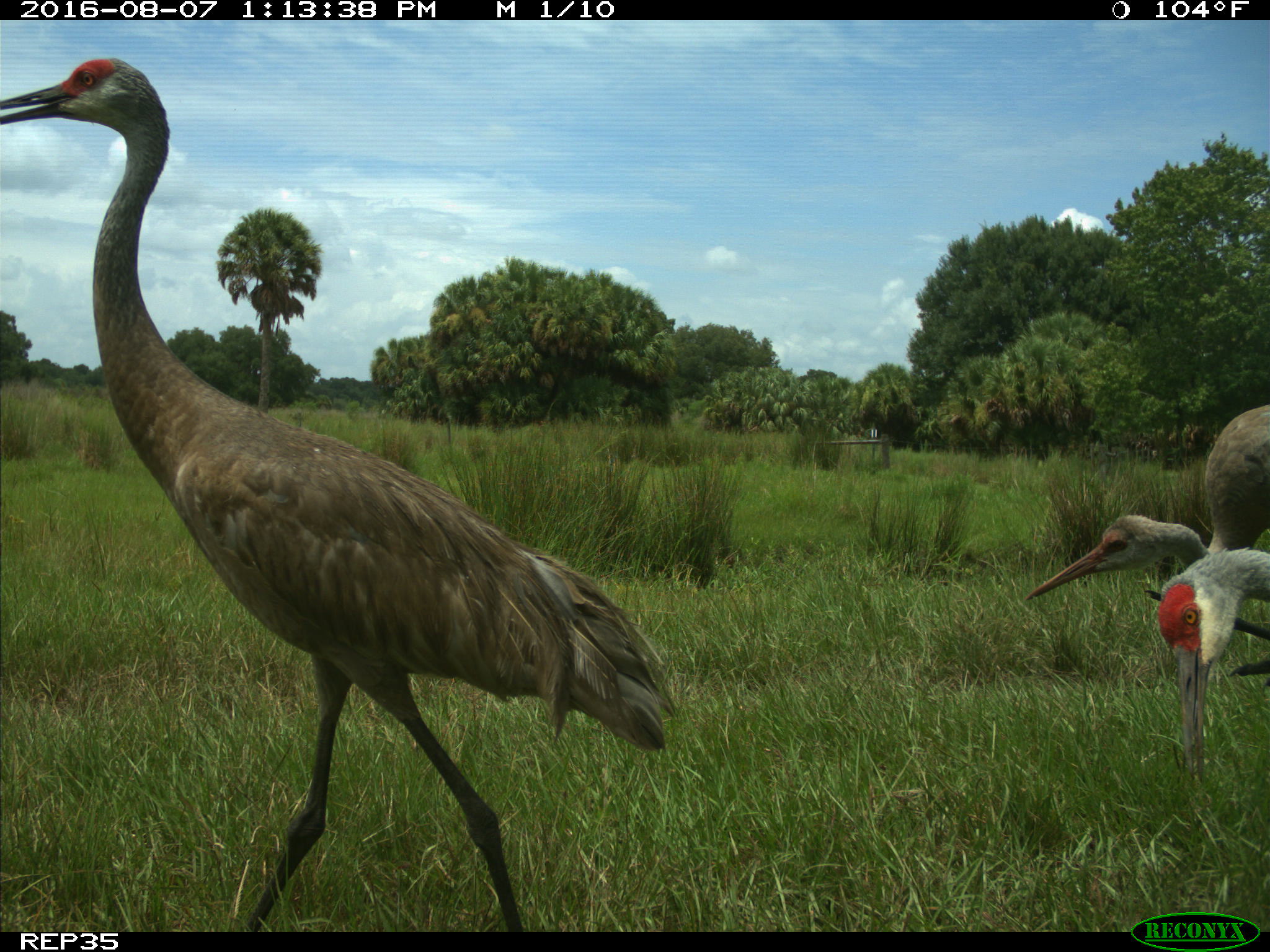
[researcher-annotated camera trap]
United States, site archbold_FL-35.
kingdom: Animalia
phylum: Chordata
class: Aves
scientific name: Aves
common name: birds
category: unidentified bird